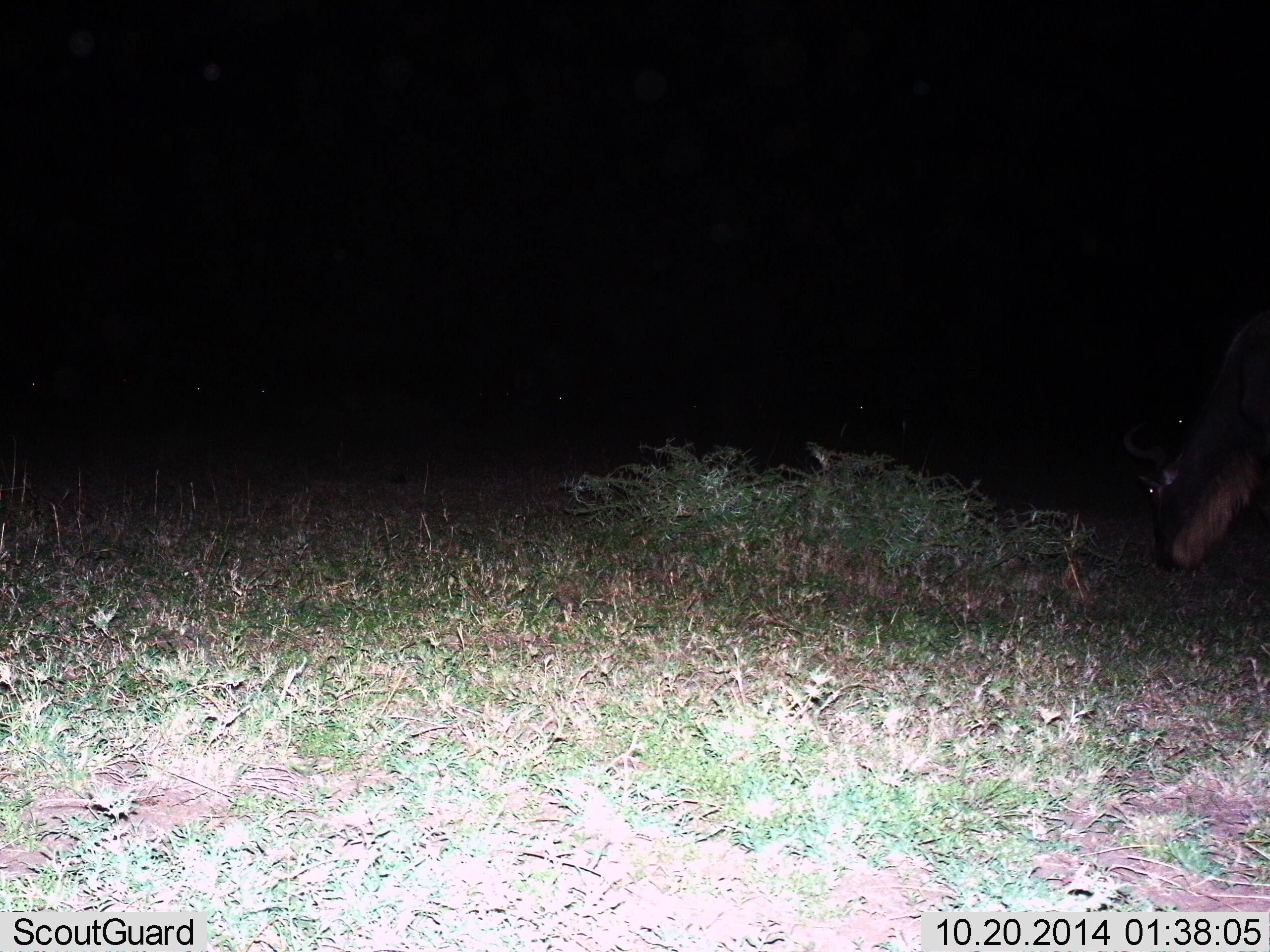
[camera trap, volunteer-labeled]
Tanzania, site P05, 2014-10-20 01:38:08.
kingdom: Animalia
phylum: Chordata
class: Mammalia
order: Artiodactyla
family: Bovidae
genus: Connochaetes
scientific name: Connochaetes taurinus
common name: blue wildebeest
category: wildebeest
Wildebeest (blue wildebeest) (Connochaetes taurinus), count 1. Behavior (volunteer vote fractions): standing 20%, resting 0%, moving 0%, interacting 0%. Young present (vote fraction): 0%. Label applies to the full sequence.